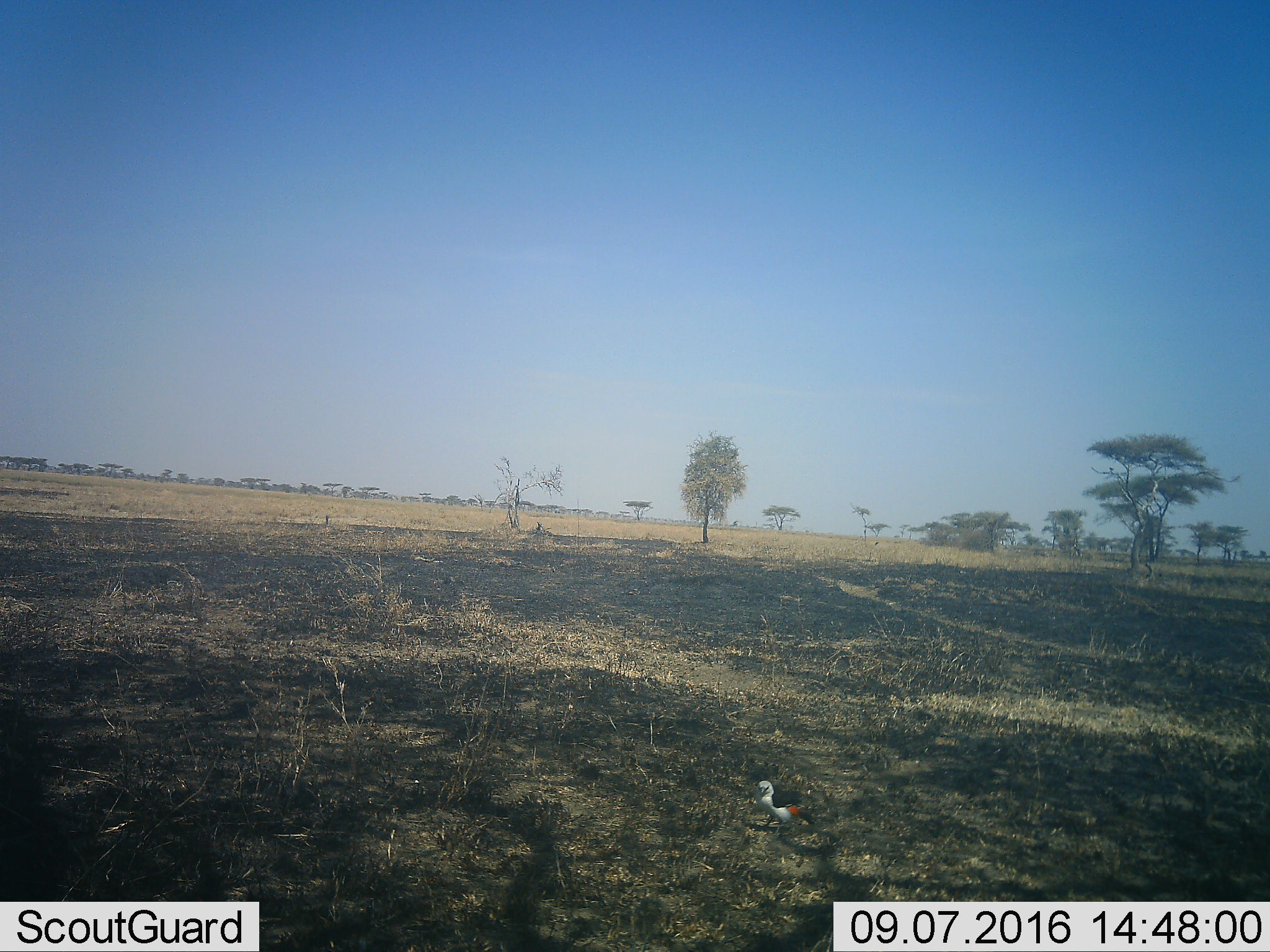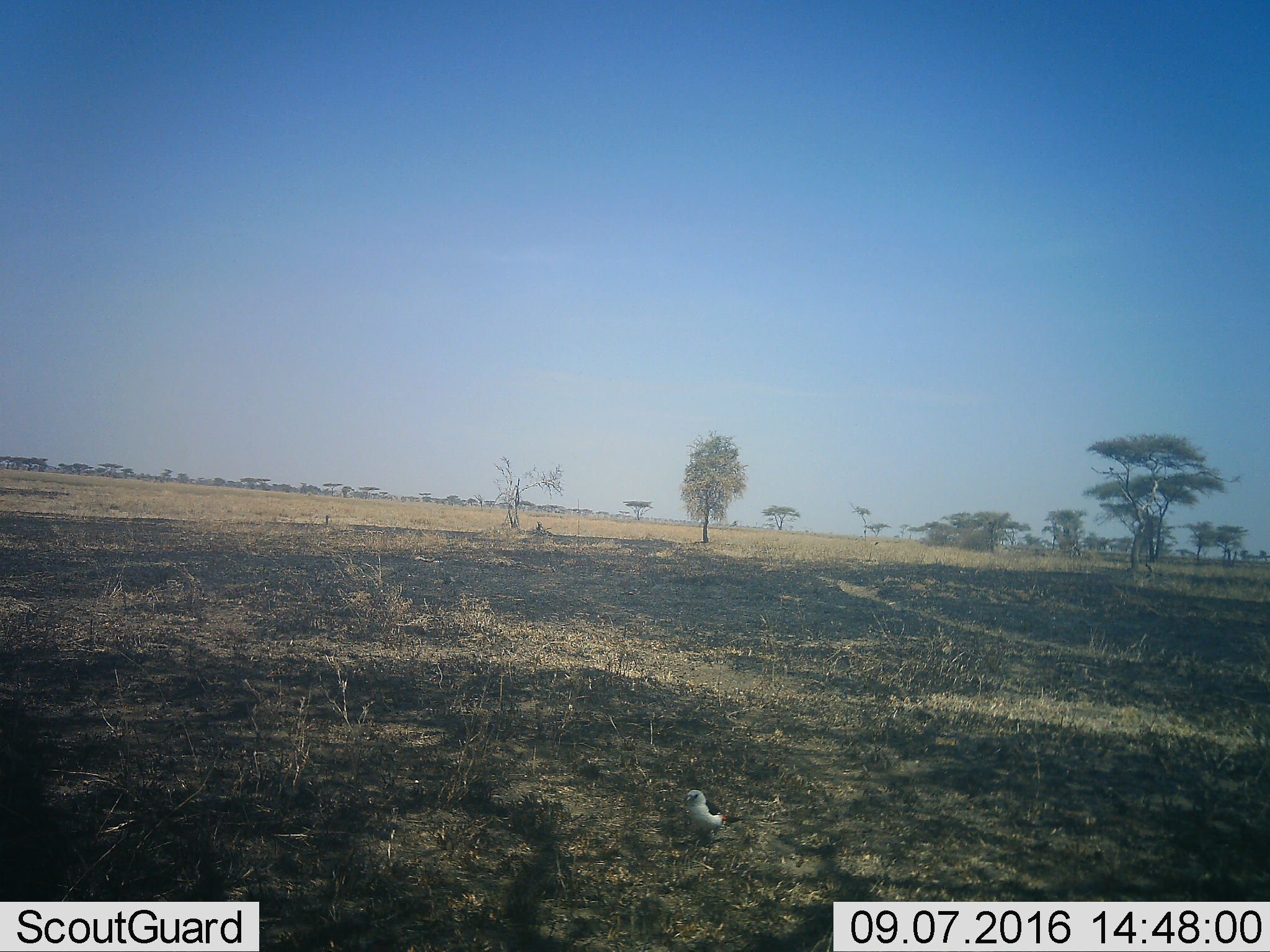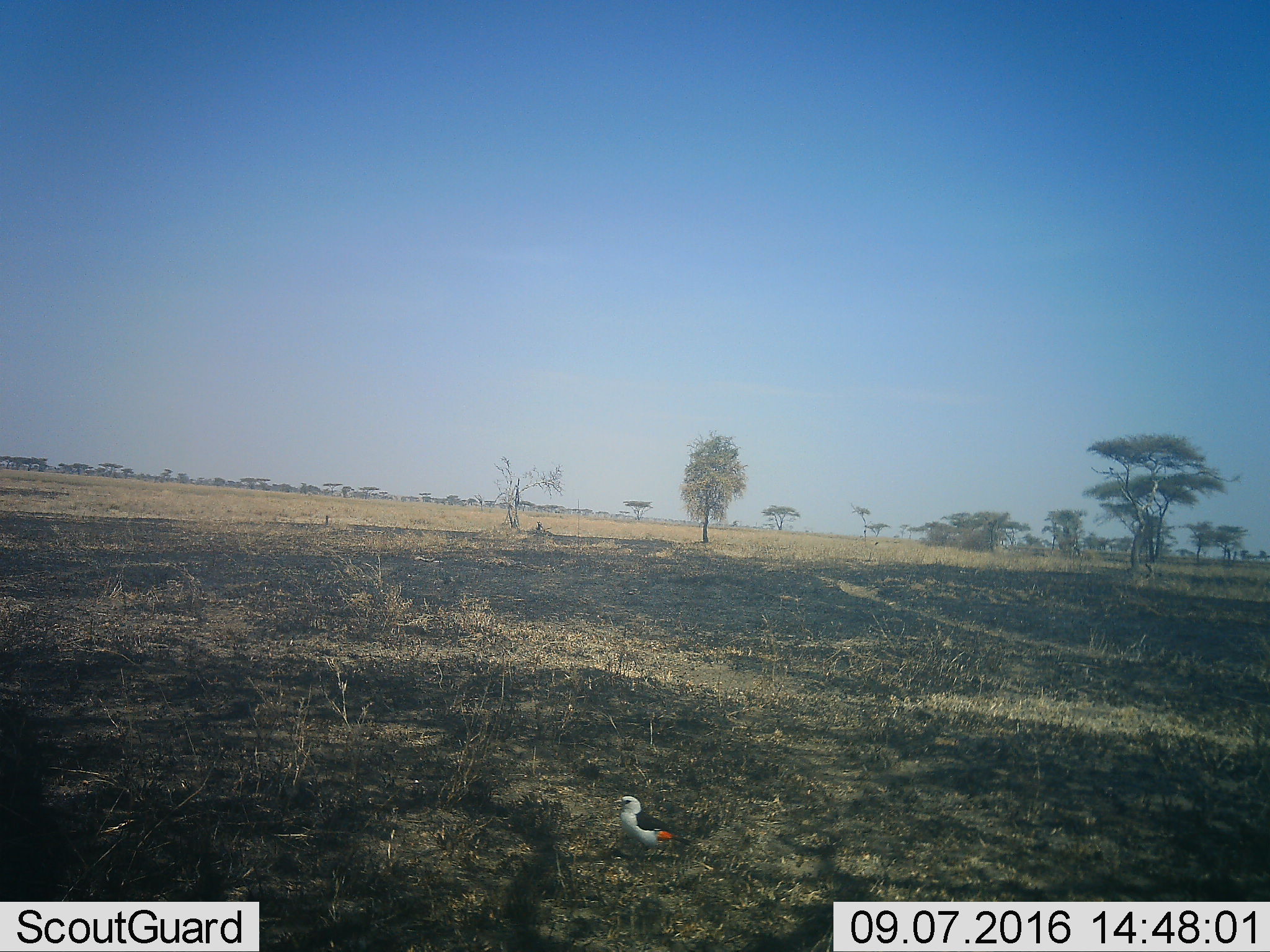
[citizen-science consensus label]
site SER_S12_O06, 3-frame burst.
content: unidentified animal